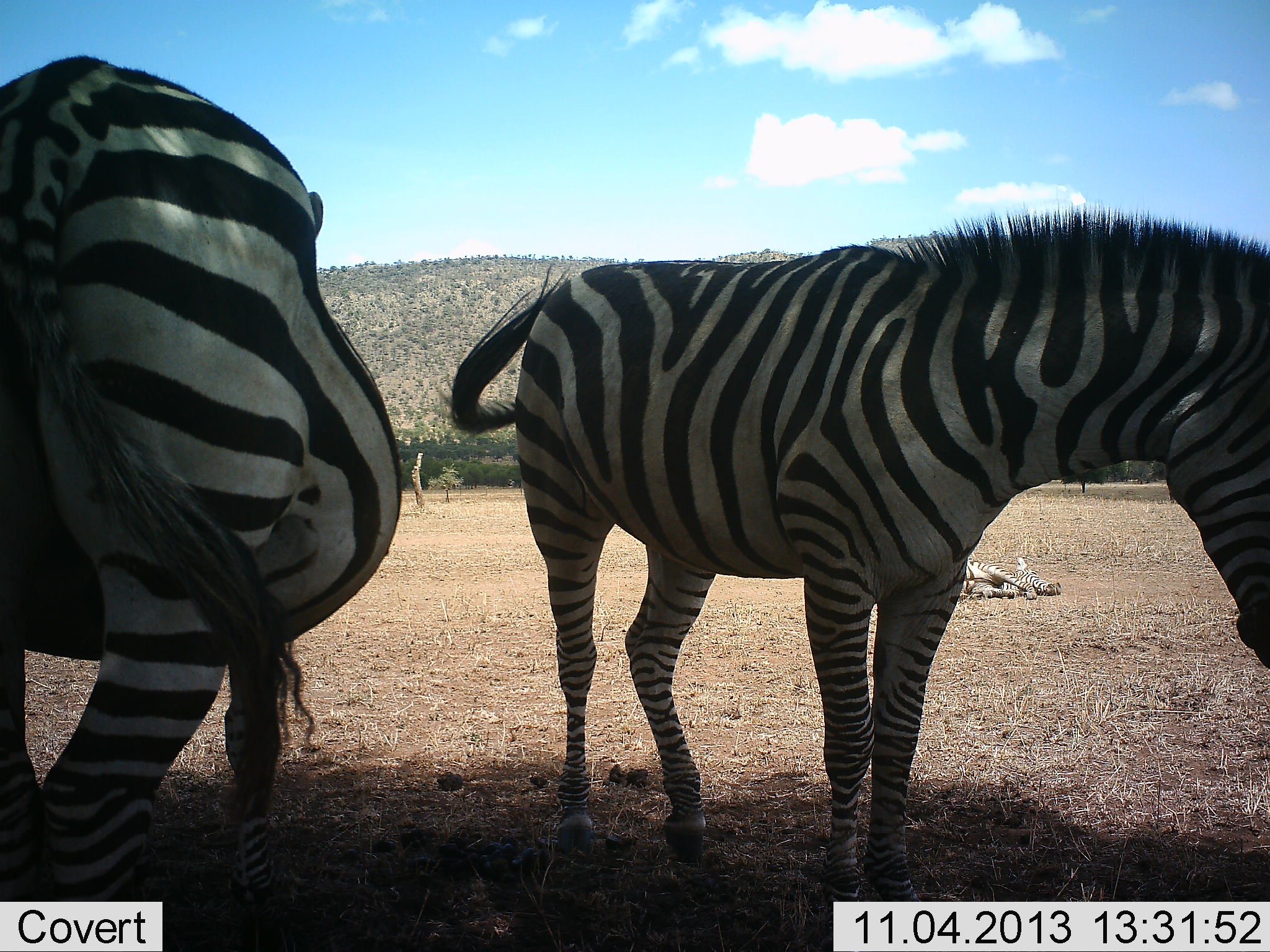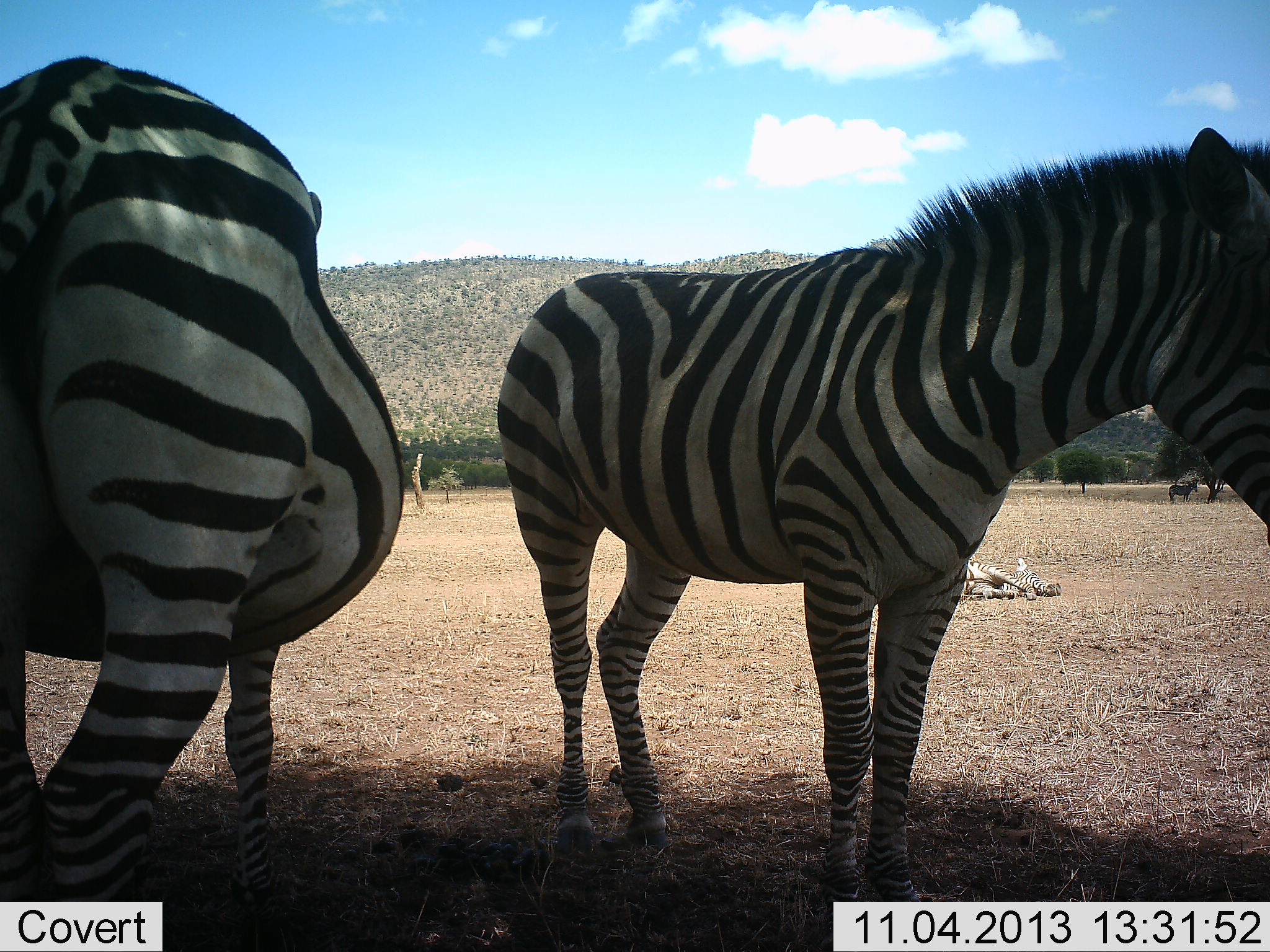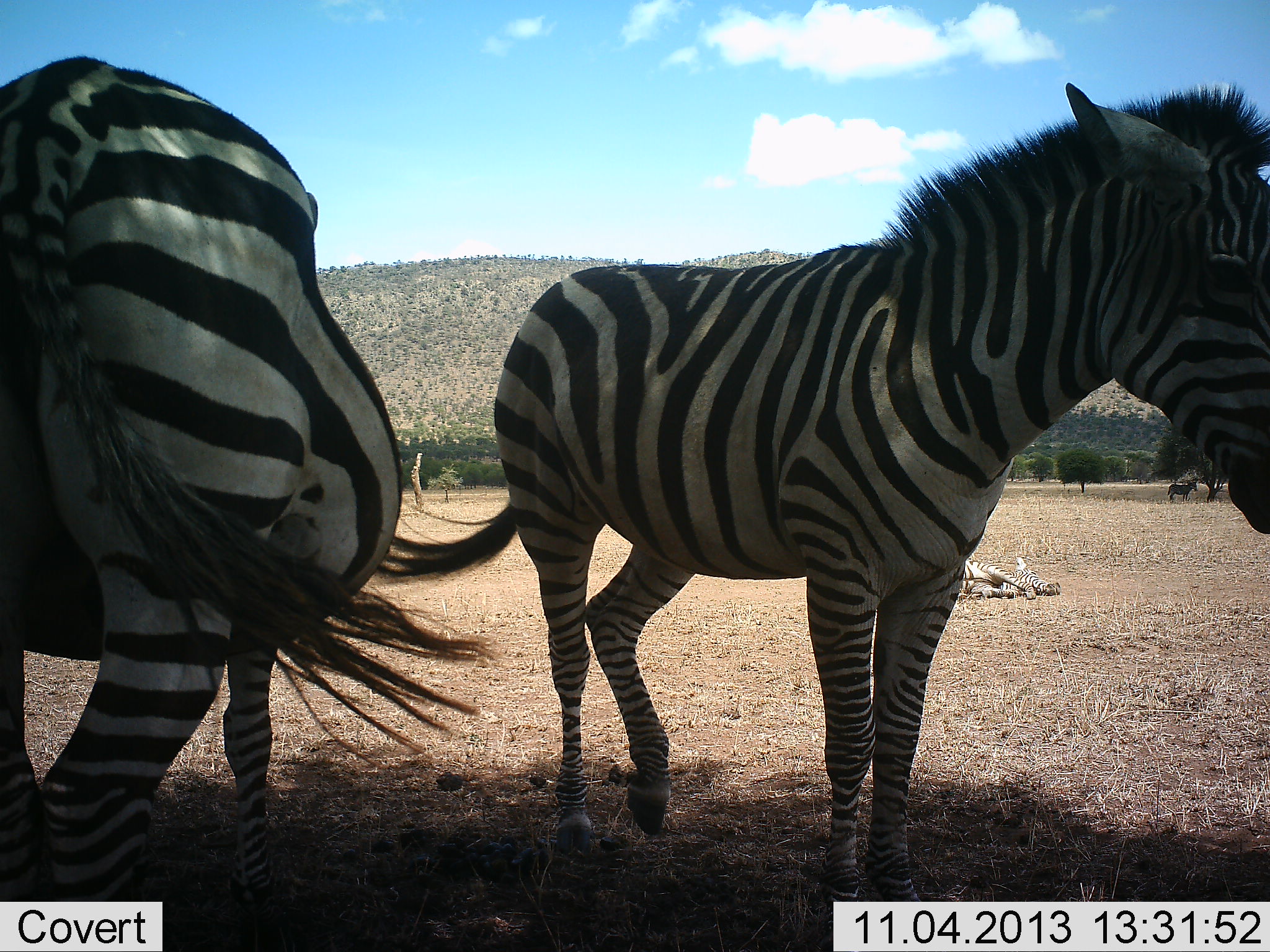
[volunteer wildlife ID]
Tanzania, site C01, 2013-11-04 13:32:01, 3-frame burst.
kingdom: Animalia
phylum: Chordata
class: Mammalia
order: Perissodactyla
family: Equidae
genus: Equus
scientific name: Equus quagga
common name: plains zebra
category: zebra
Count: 3.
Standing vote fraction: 90%.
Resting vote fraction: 50%.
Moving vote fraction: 0%.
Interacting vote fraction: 0%.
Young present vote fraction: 20%.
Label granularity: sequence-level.